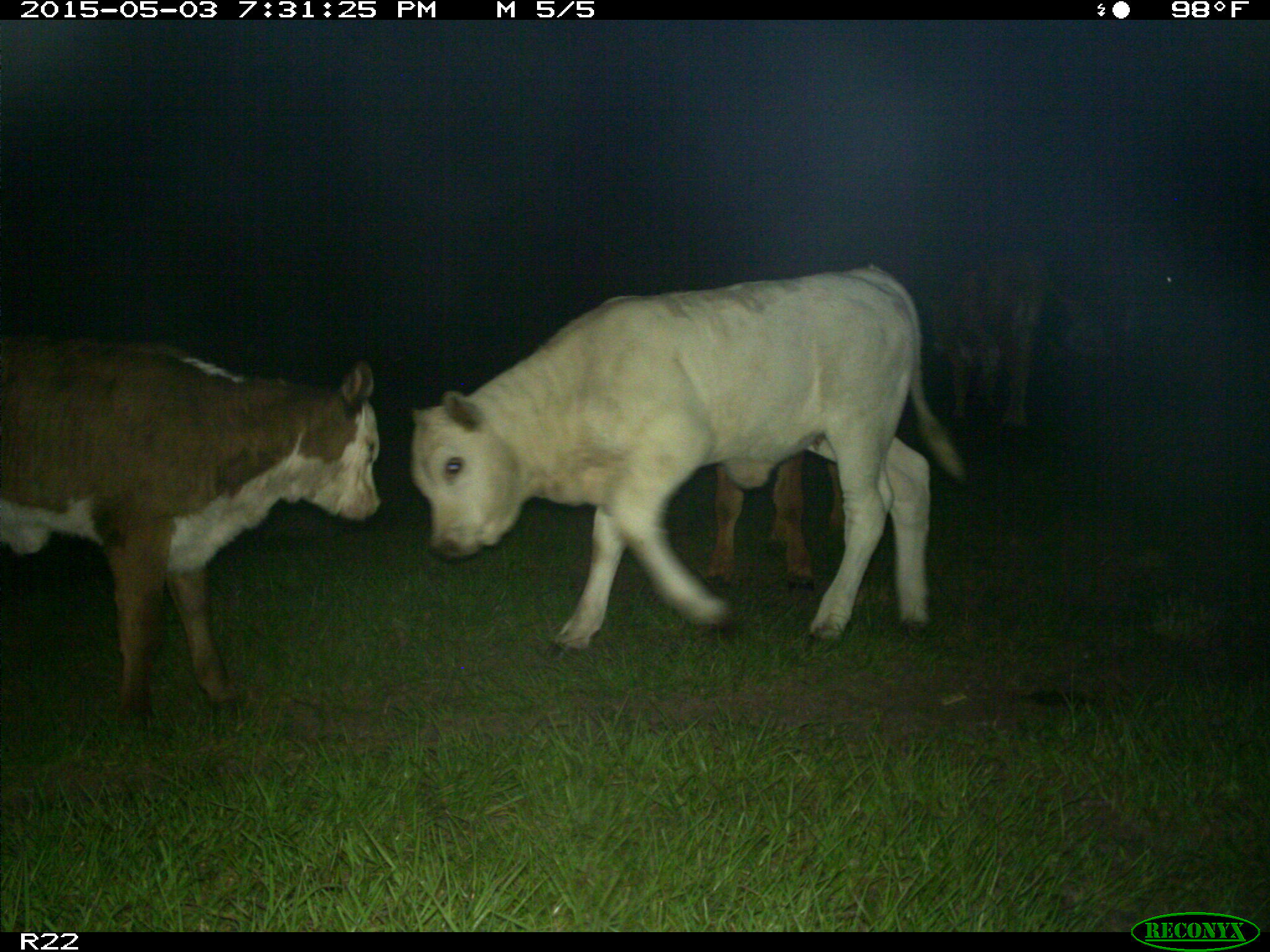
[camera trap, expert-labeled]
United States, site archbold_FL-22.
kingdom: Animalia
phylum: Chordata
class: Mammalia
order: Artiodactyla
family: Bovidae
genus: Bos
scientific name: Bos taurus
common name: domestic cow